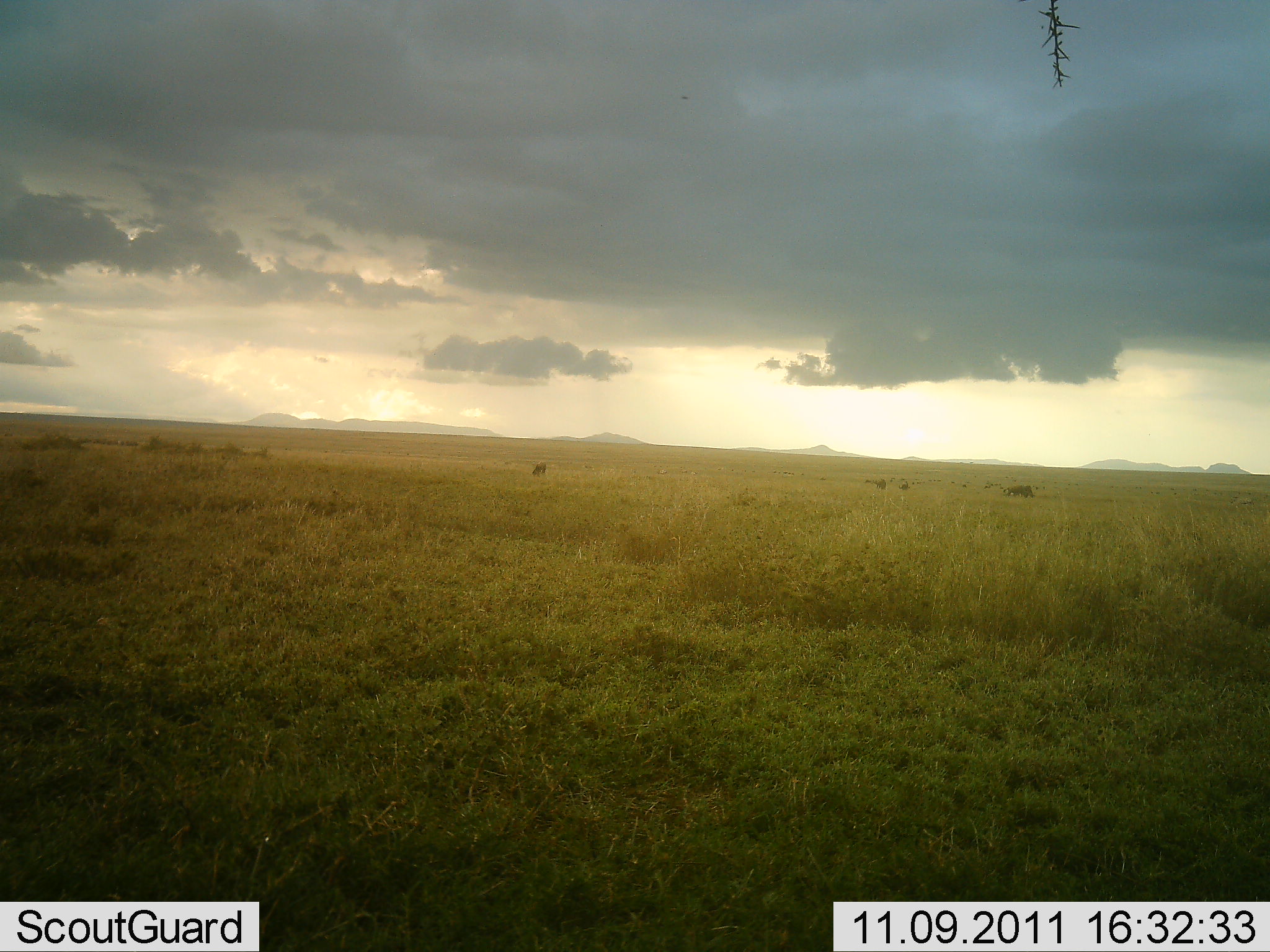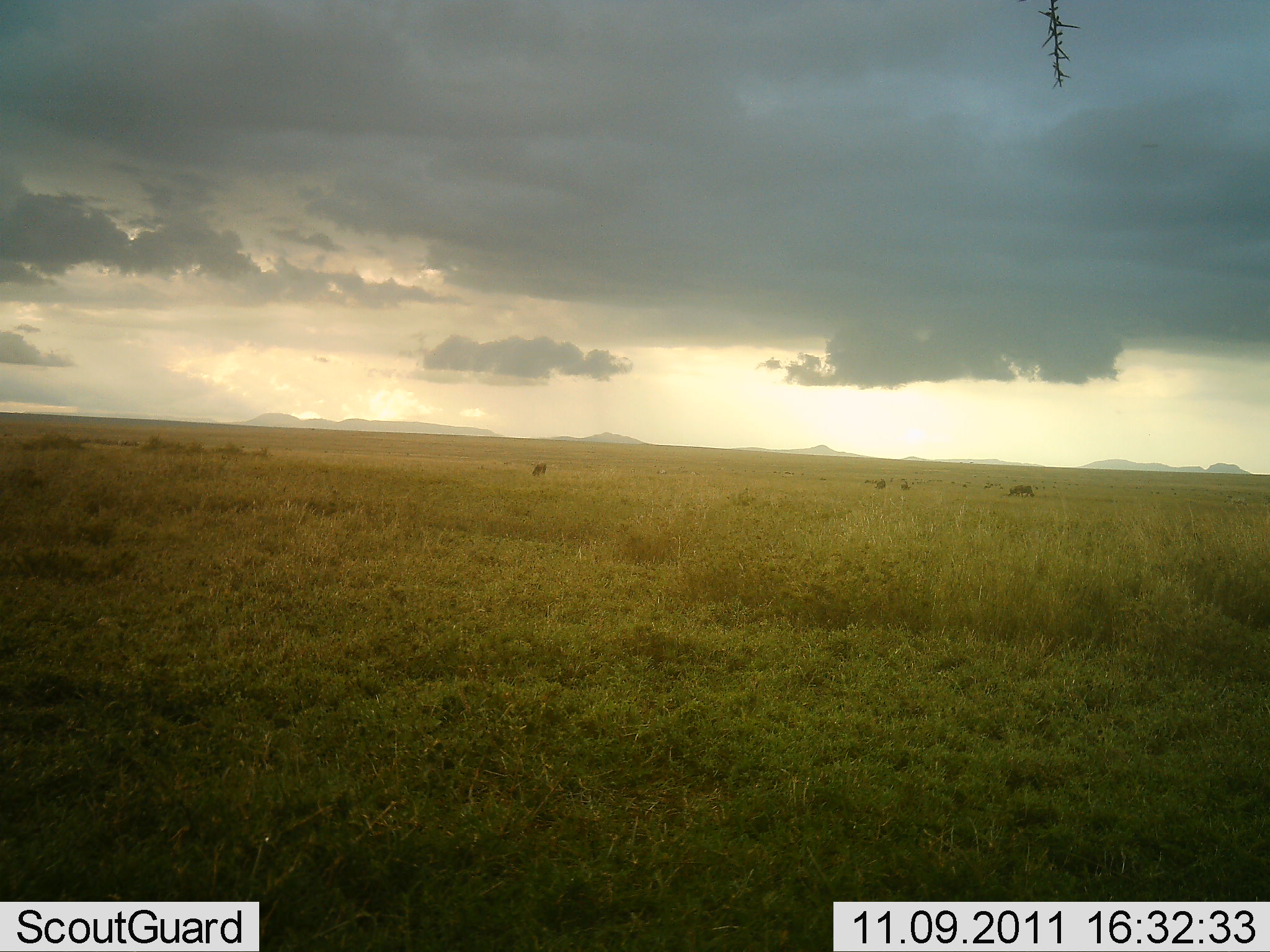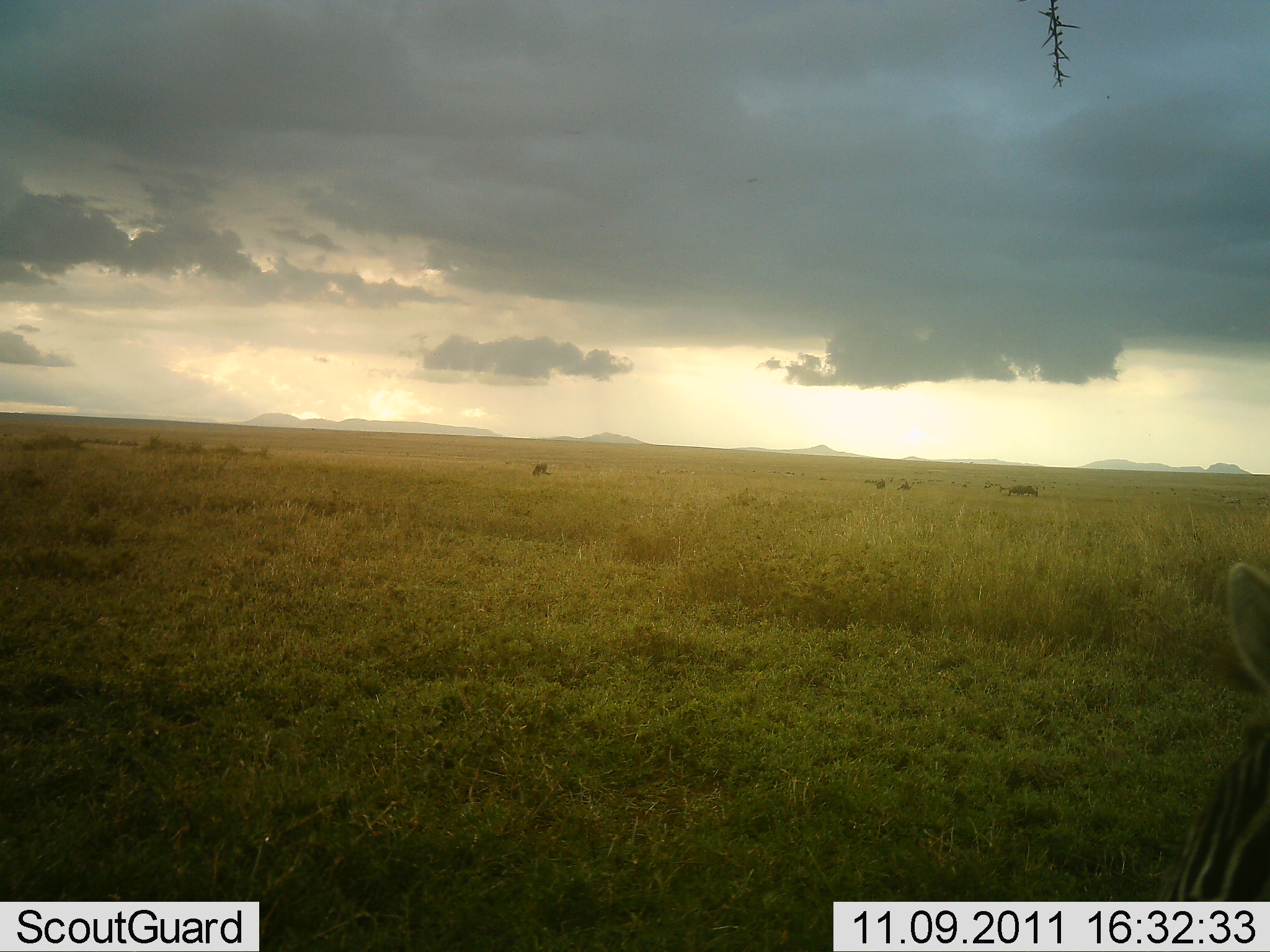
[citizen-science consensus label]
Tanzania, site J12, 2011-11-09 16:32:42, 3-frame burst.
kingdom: Animalia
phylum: Chordata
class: Mammalia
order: Perissodactyla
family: Equidae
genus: Equus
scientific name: Equus quagga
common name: plains zebra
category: zebra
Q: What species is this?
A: Zebra (plains zebra) (Equus quagga).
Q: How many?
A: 1.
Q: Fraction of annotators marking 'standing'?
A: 69%.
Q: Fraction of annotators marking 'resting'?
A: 6%.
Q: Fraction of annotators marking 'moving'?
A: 31%.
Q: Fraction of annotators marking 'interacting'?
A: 0%.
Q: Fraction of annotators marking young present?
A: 0%.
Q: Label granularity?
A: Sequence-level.